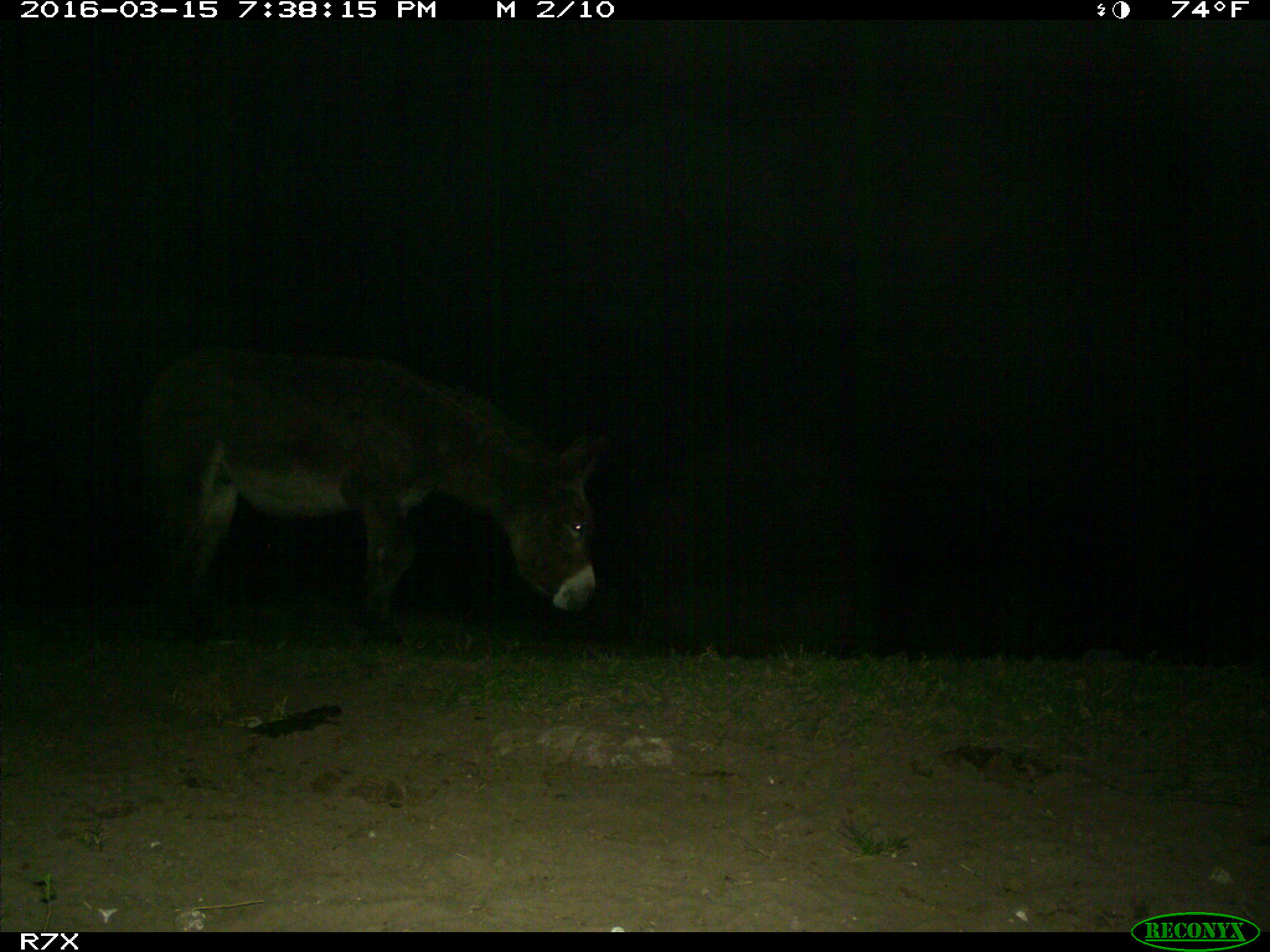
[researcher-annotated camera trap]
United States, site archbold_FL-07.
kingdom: Animalia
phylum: Chordata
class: Mammalia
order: Perissodactyla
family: Equidae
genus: Equus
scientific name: Equus africanus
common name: african wild ass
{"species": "Equus africanus (african wild ass)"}